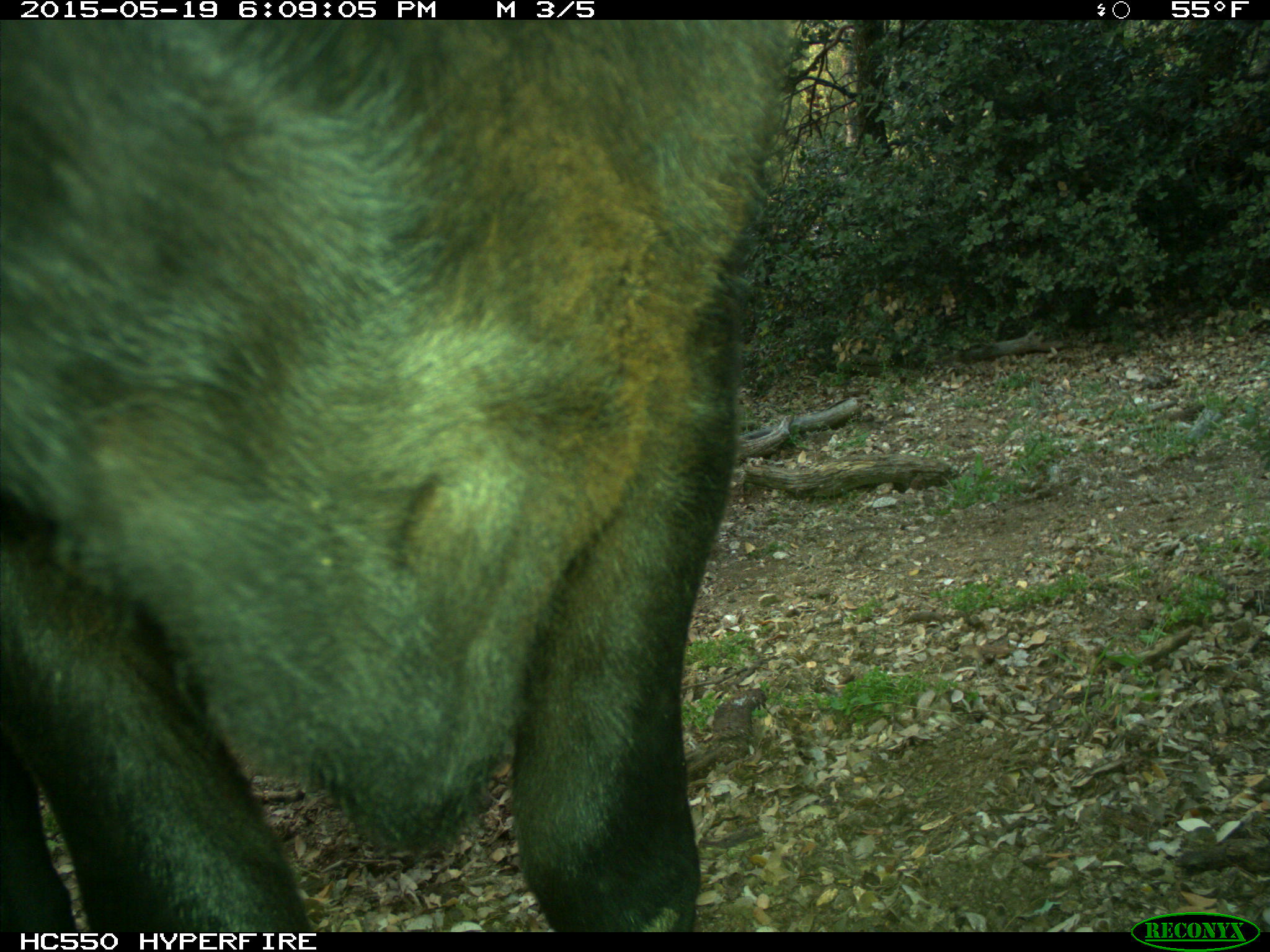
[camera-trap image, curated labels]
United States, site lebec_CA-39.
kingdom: Animalia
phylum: Chordata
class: Mammalia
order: Artiodactyla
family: Bovidae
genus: Bos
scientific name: Bos taurus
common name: domestic cow